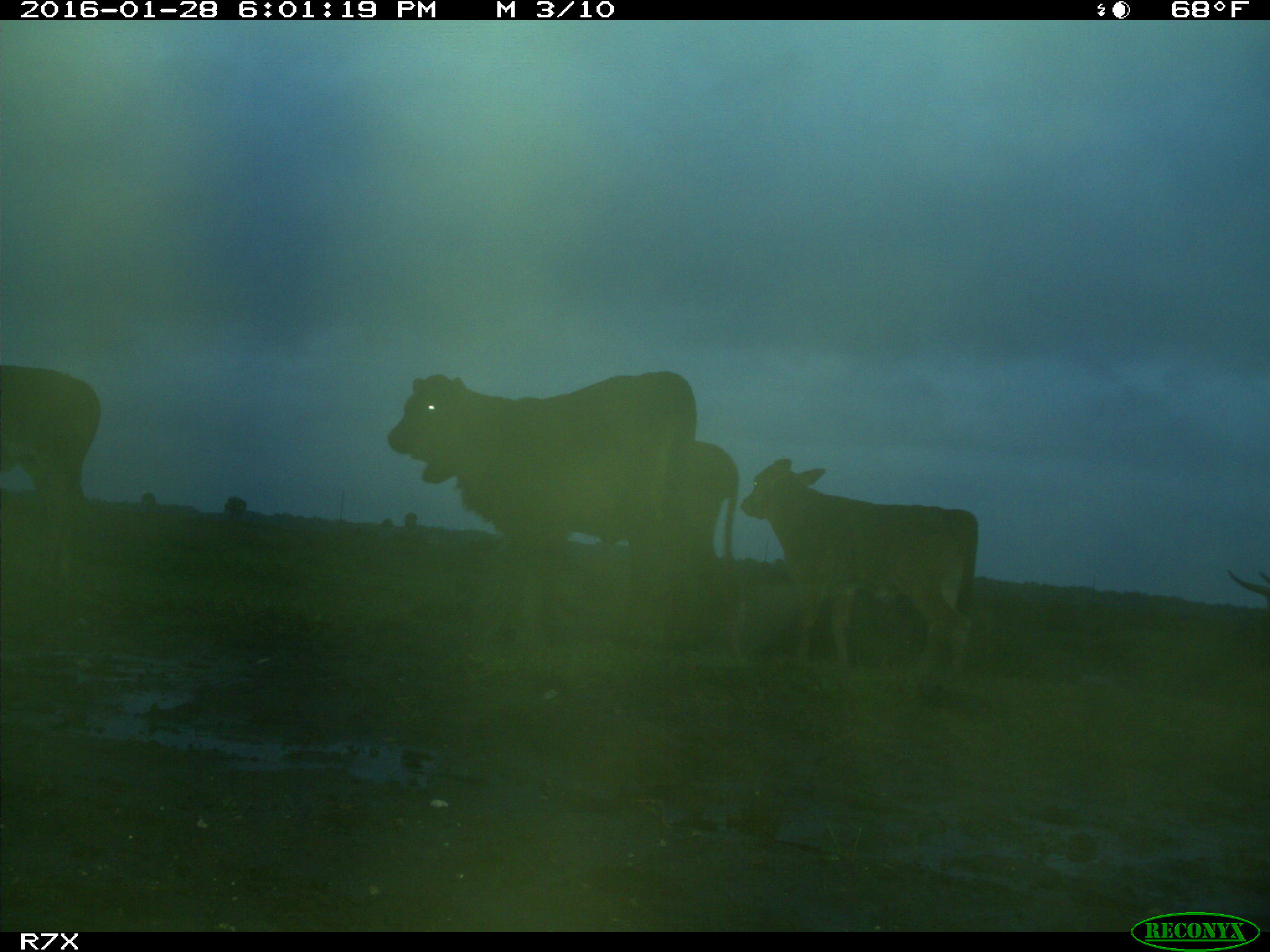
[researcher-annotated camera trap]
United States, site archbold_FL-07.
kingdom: Animalia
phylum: Chordata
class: Mammalia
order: Artiodactyla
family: Bovidae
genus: Bos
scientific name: Bos taurus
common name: domestic cow